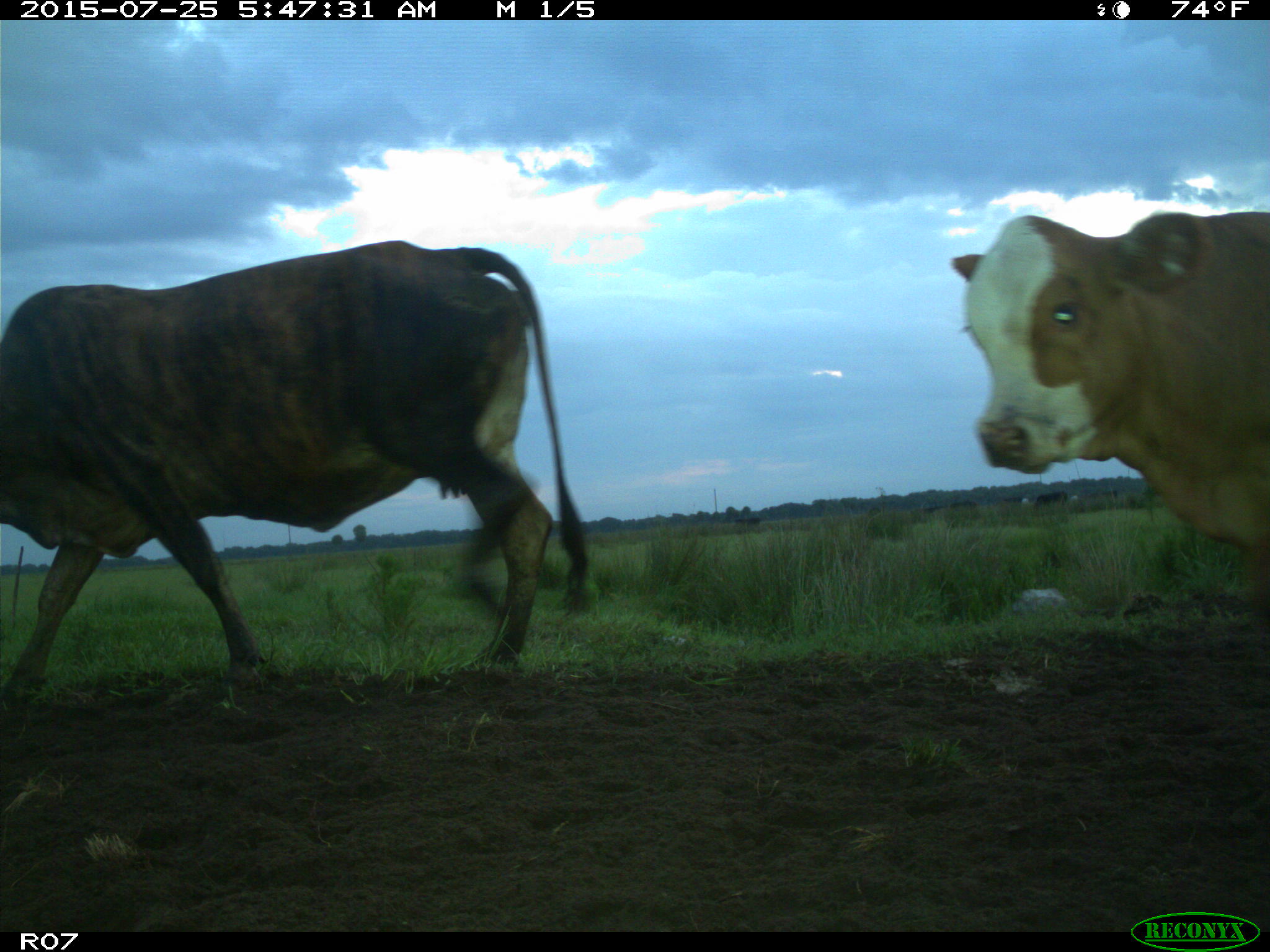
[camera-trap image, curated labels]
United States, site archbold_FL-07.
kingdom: Animalia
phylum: Chordata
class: Mammalia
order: Artiodactyla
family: Bovidae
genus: Bos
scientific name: Bos taurus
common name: domestic cow